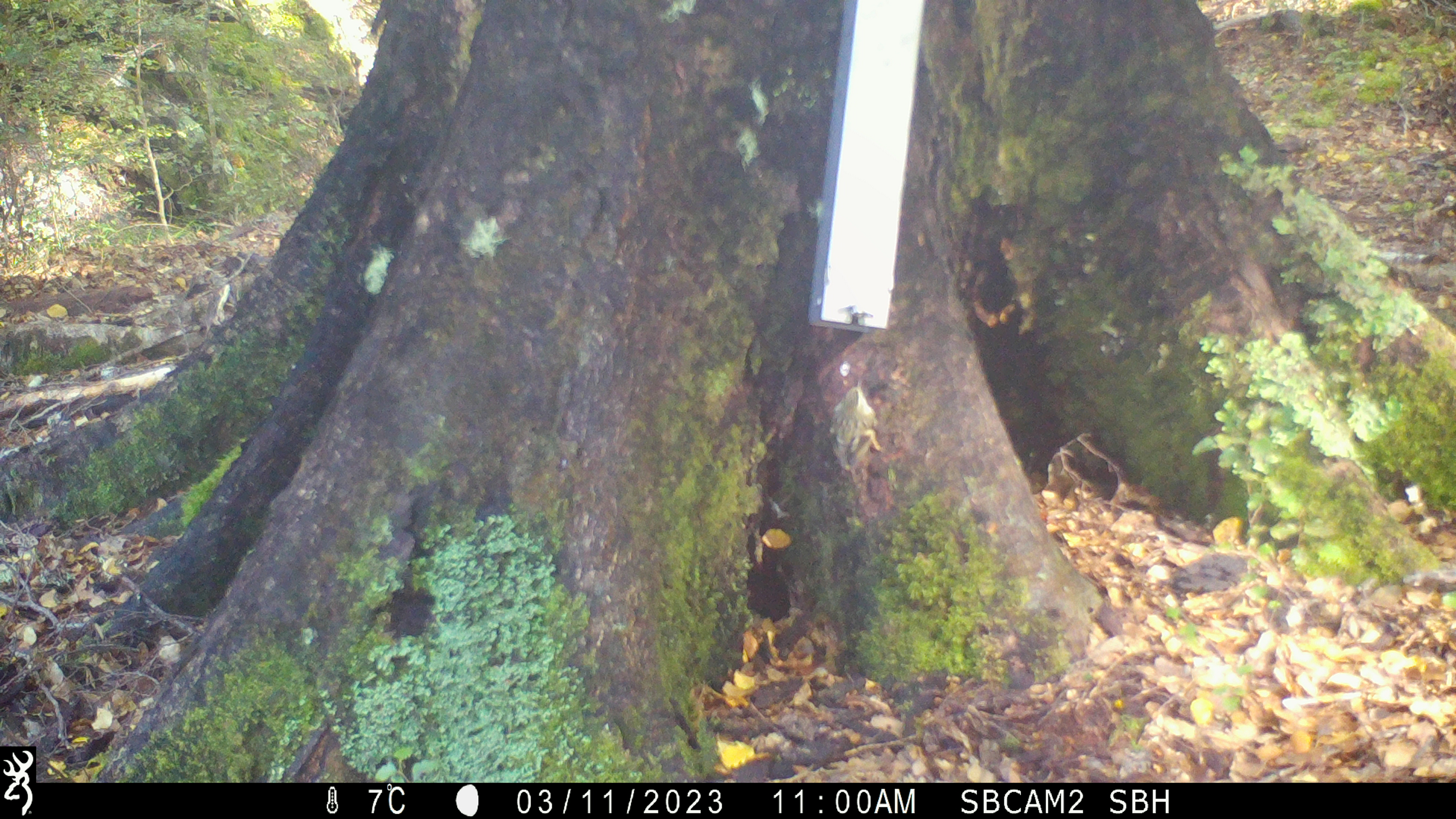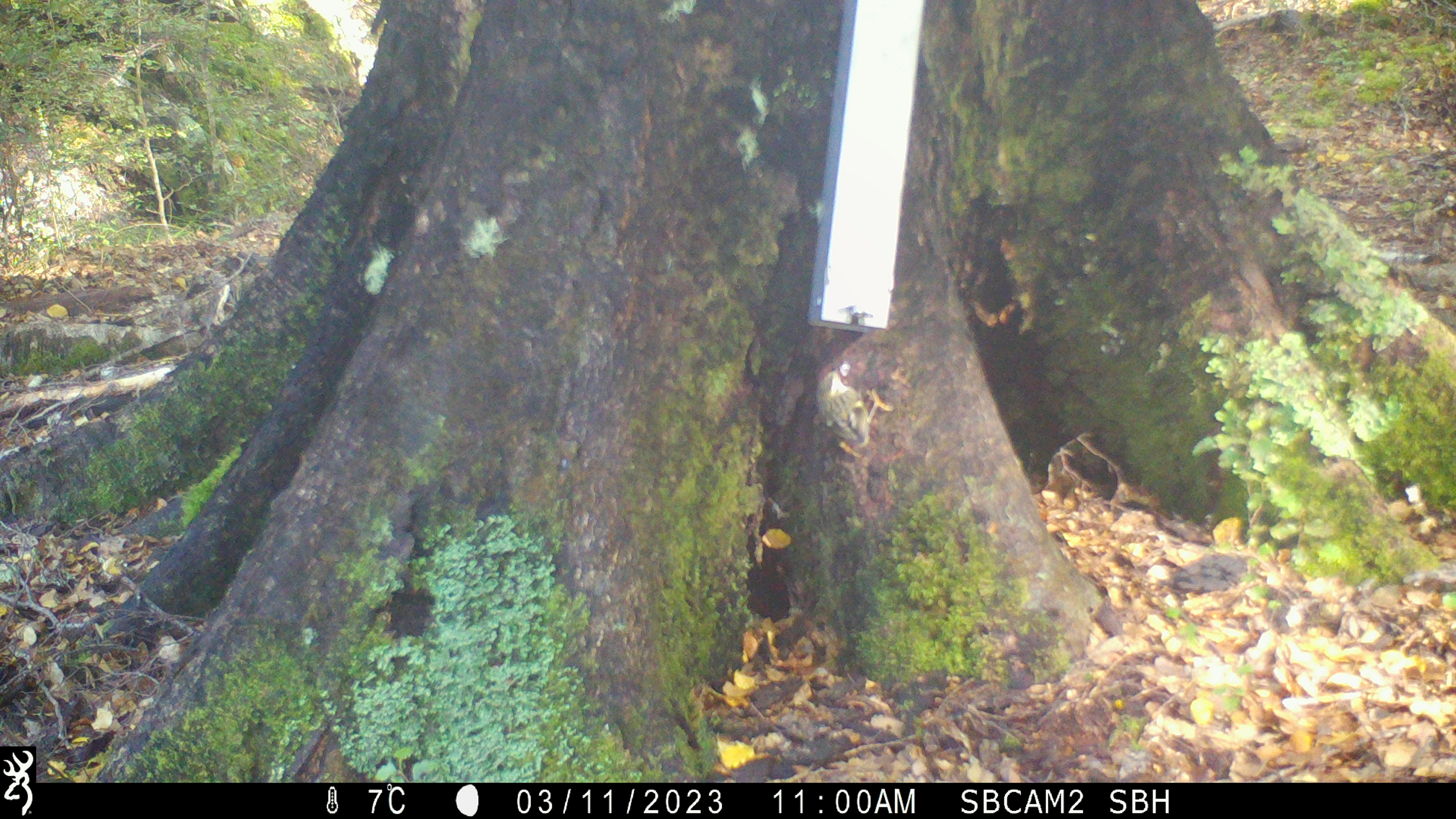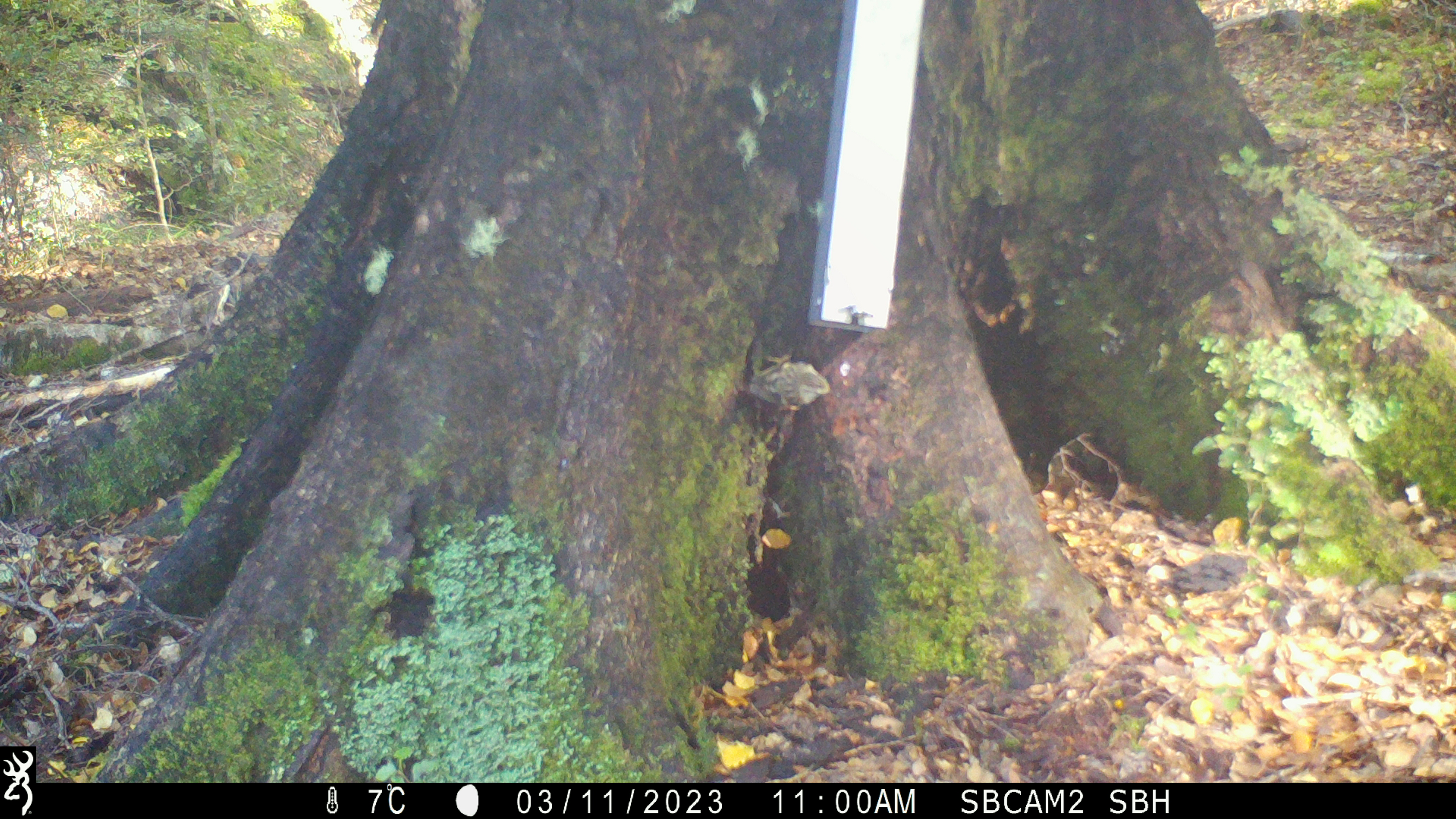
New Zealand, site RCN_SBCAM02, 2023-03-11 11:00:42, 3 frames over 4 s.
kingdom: Animalia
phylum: Chordata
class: Aves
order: Passeriformes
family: Acanthisittidae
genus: Acanthisitta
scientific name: Acanthisitta chloris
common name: rifleman